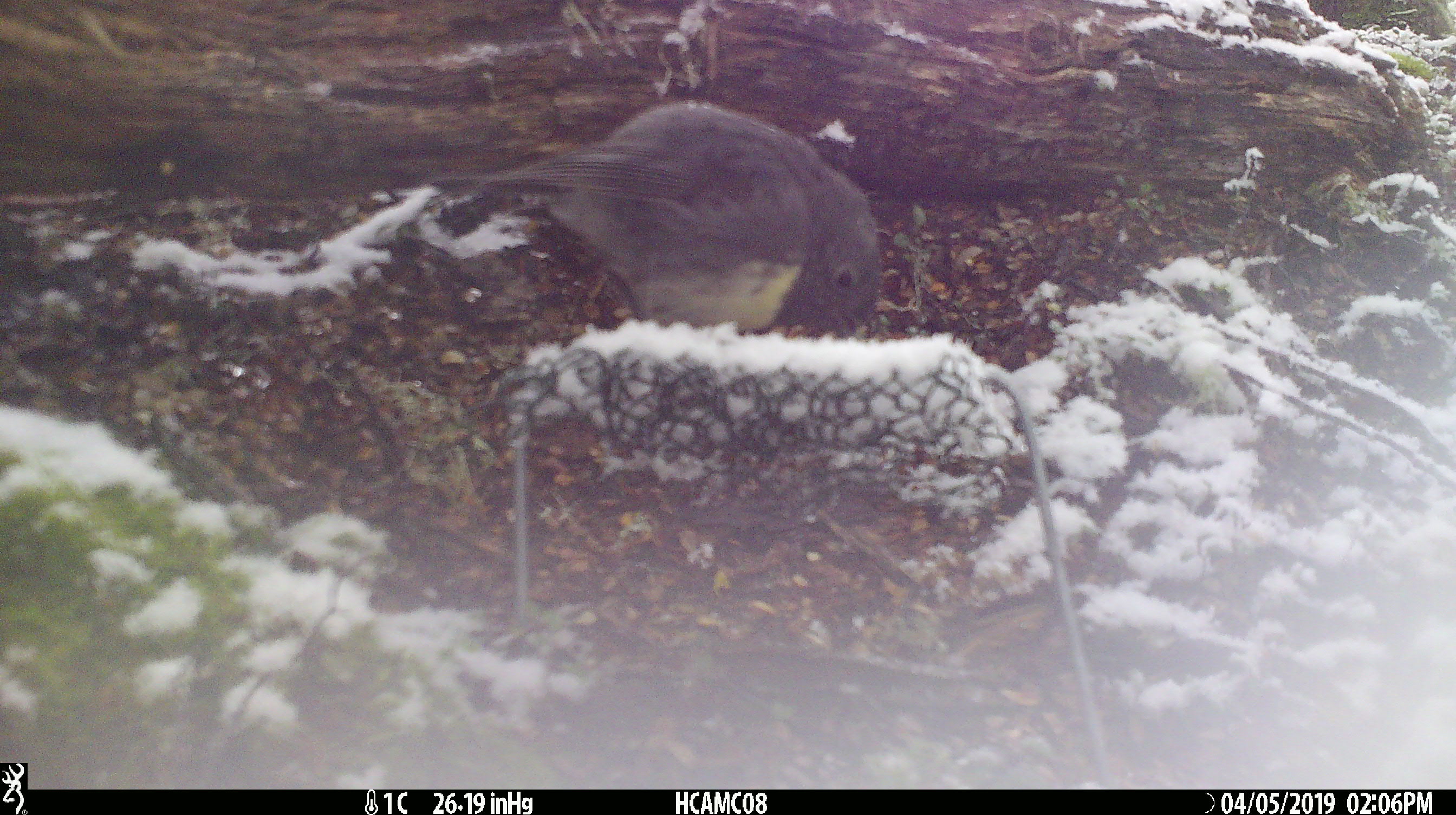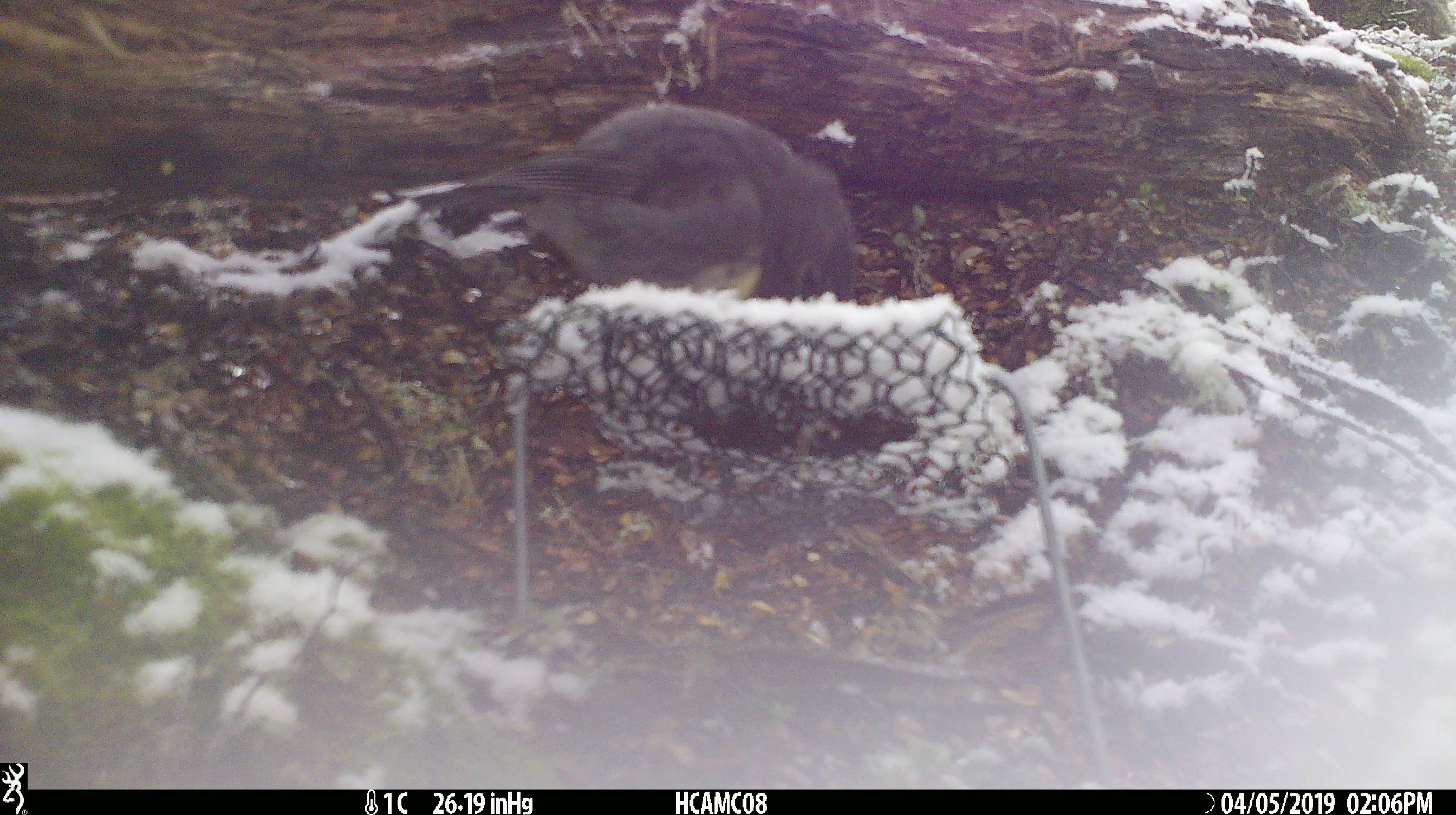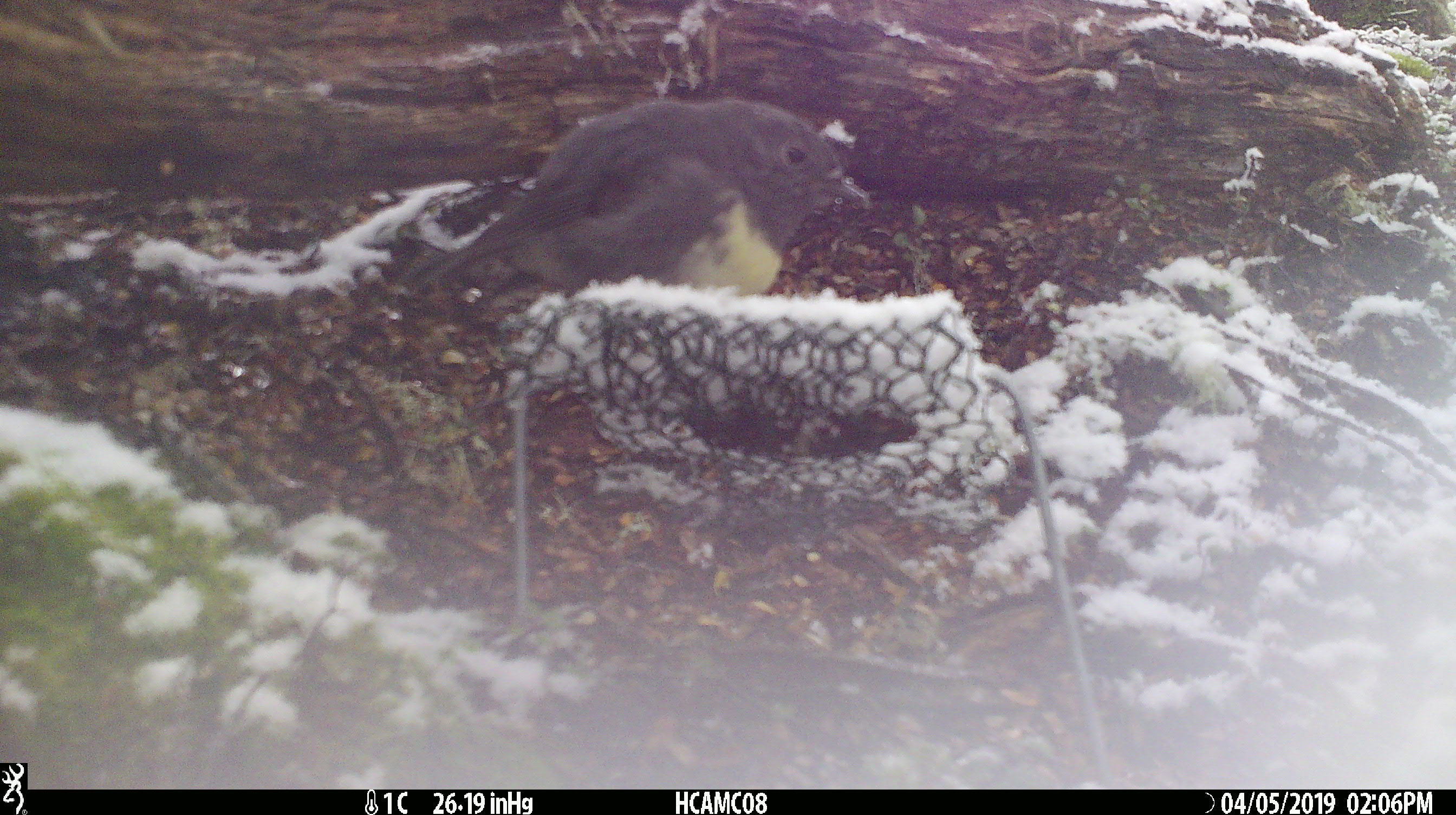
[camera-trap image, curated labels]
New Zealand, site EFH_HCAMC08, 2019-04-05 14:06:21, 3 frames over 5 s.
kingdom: Animalia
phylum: Chordata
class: Aves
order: Passeriformes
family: Petroicidae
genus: Petroica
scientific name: Petroica australis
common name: new zealand robin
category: robin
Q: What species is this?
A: Robin (new zealand robin) (Petroica australis).